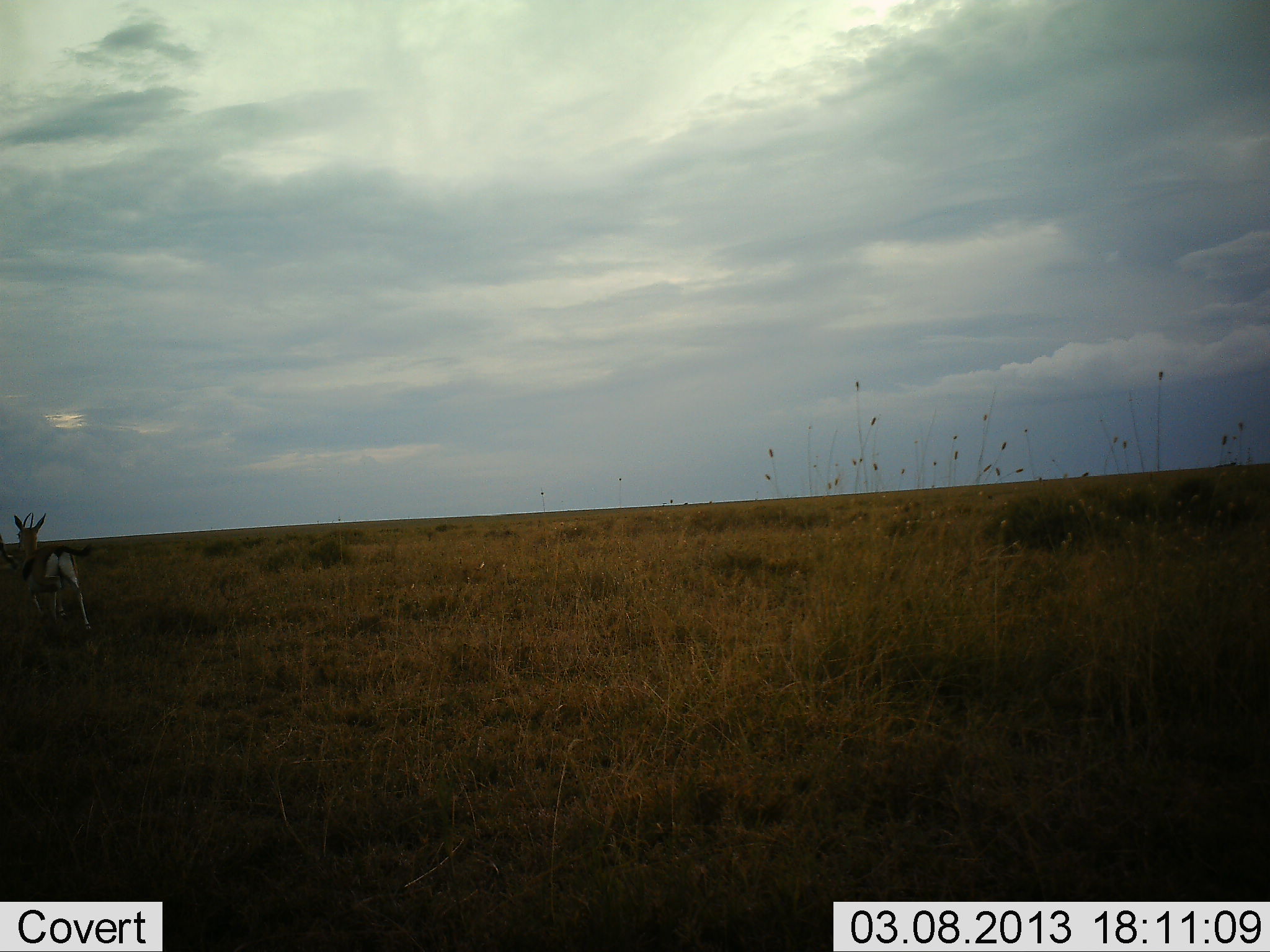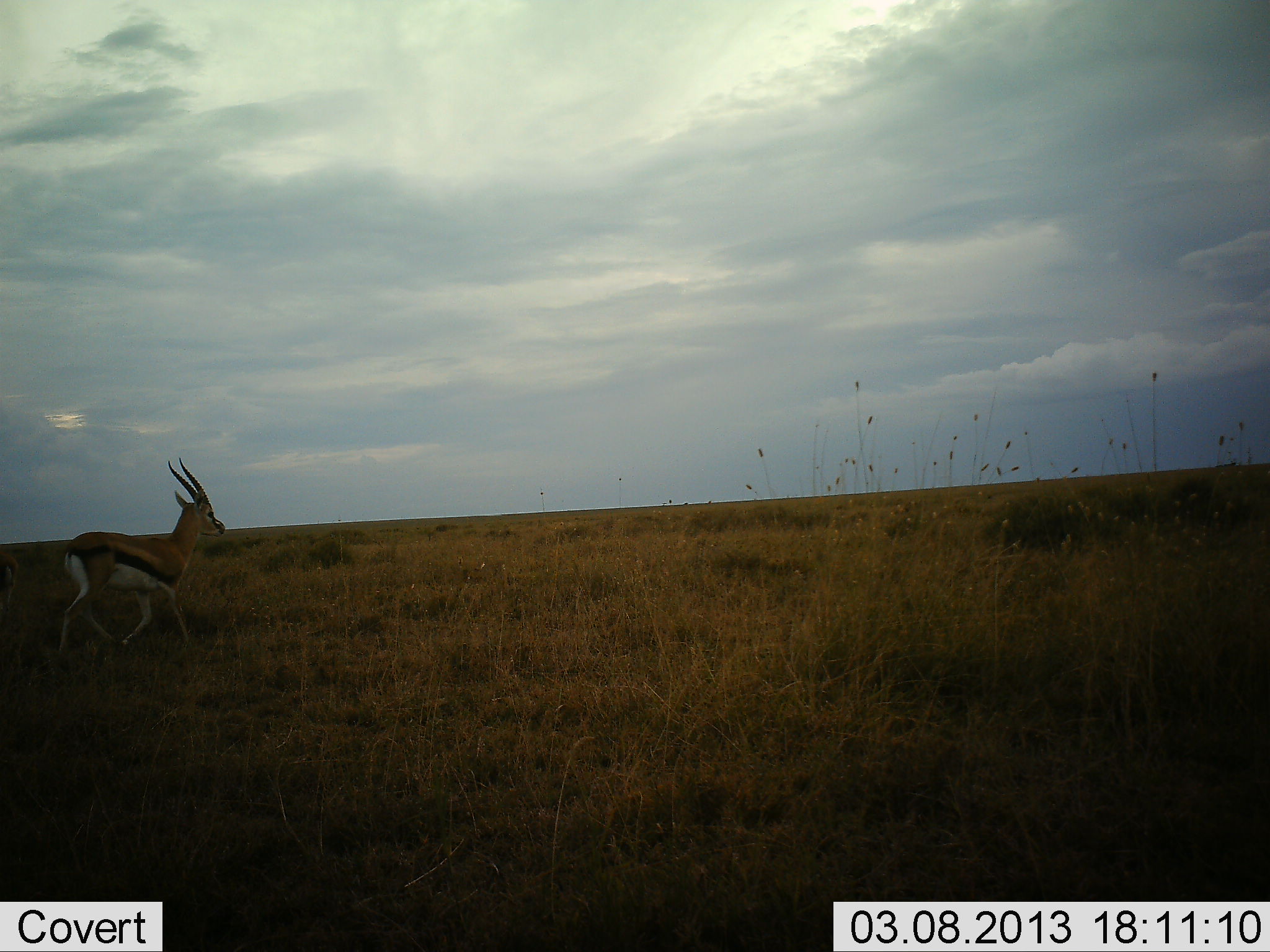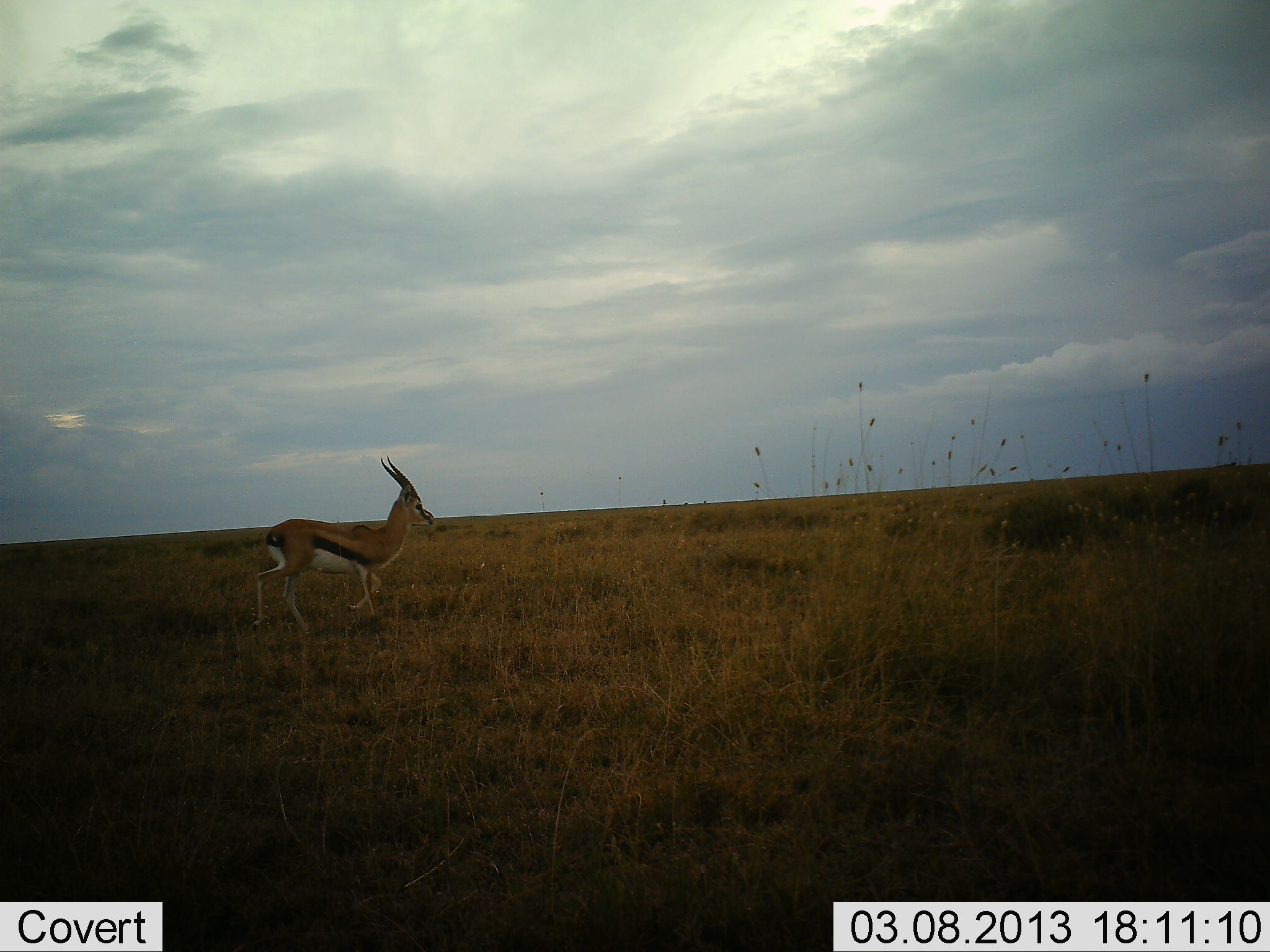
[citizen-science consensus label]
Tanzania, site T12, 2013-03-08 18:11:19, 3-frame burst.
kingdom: Animalia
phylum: Chordata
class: Mammalia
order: Artiodactyla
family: Bovidae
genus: Eudorcas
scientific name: Eudorcas thomsonii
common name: thomson's gazelle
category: gazellethomsons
Gazellethomsons (thomson's gazelle) (Eudorcas thomsonii), count 1. Behavior (volunteer vote fractions): standing 5%, resting 0%, moving 95%, interacting 0%. Young present (vote fraction): 0%. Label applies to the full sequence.